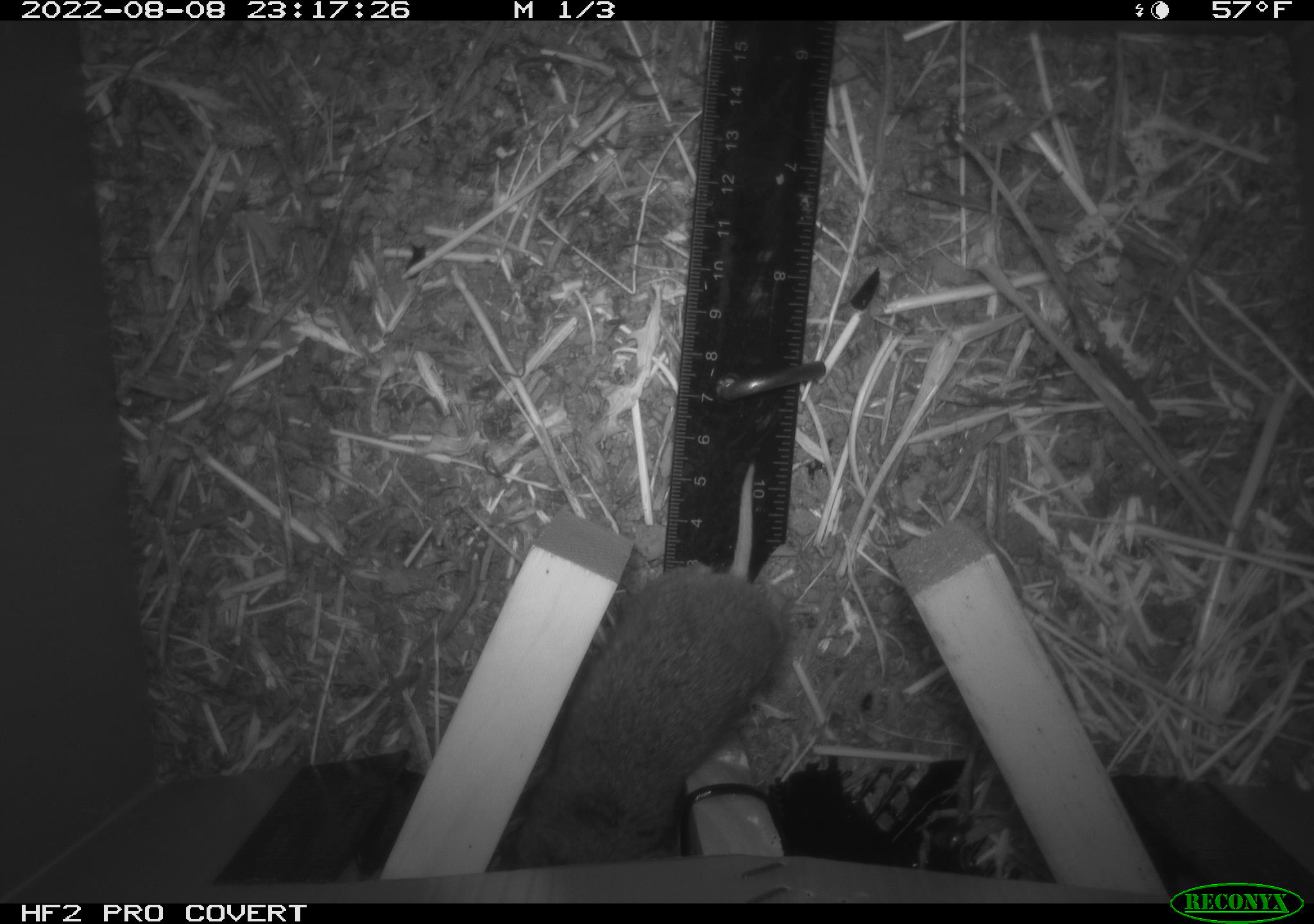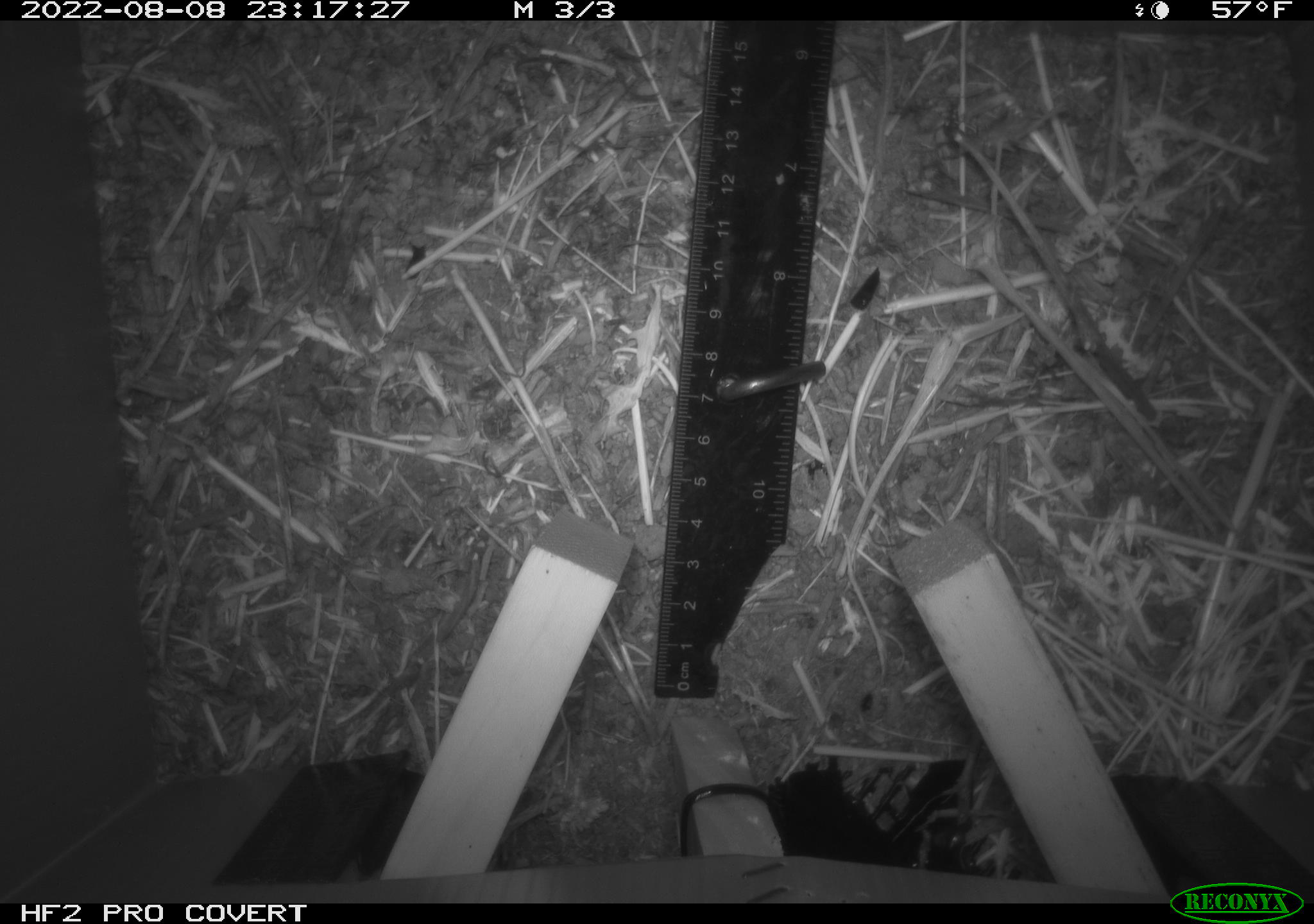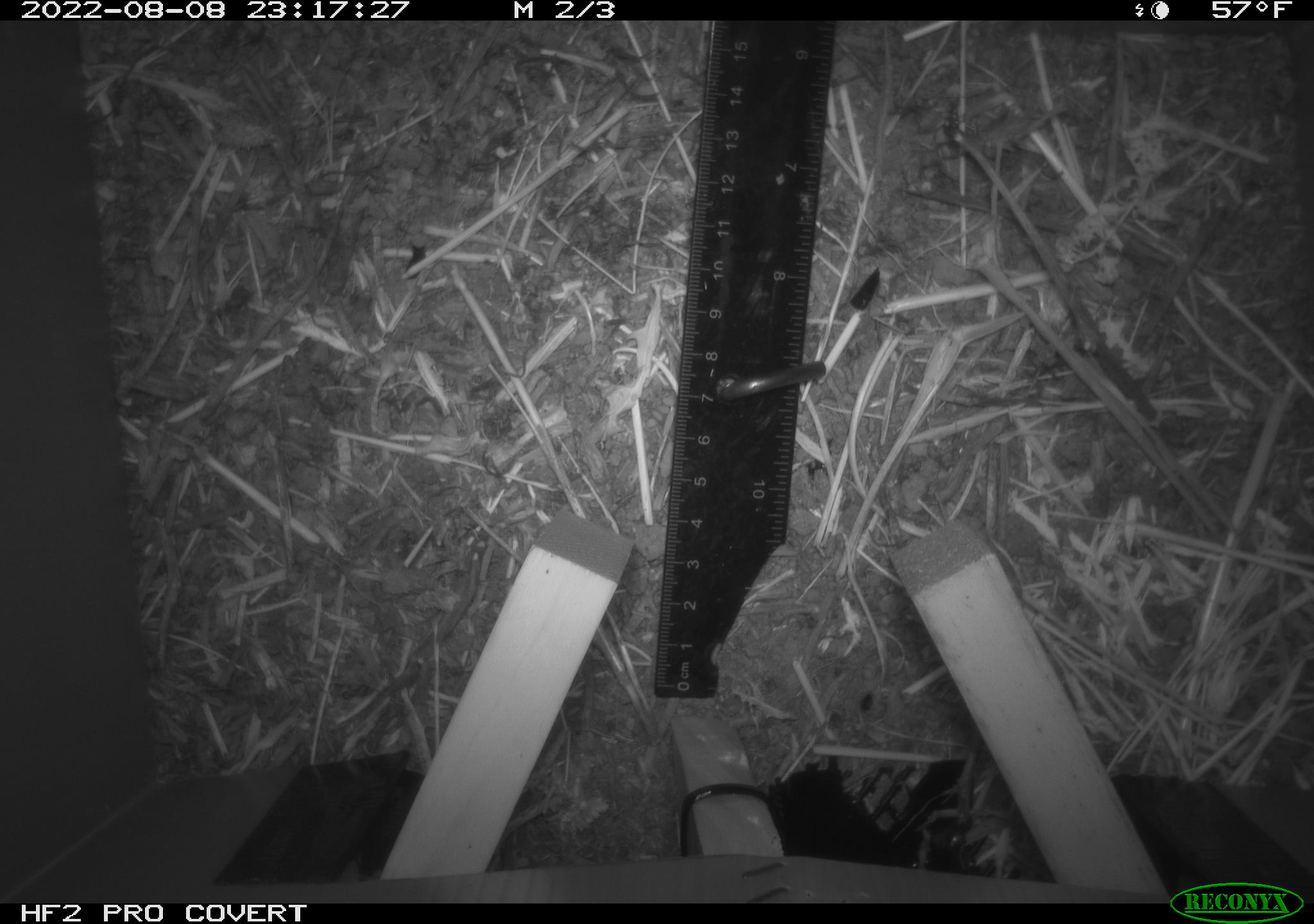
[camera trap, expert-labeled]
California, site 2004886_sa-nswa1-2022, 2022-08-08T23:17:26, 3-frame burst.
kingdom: Animalia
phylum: Chordata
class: Mammalia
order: Rodentia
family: Cricetidae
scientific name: Cricetidae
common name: hamsters, voles, lemmings, and allies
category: cricetidae family